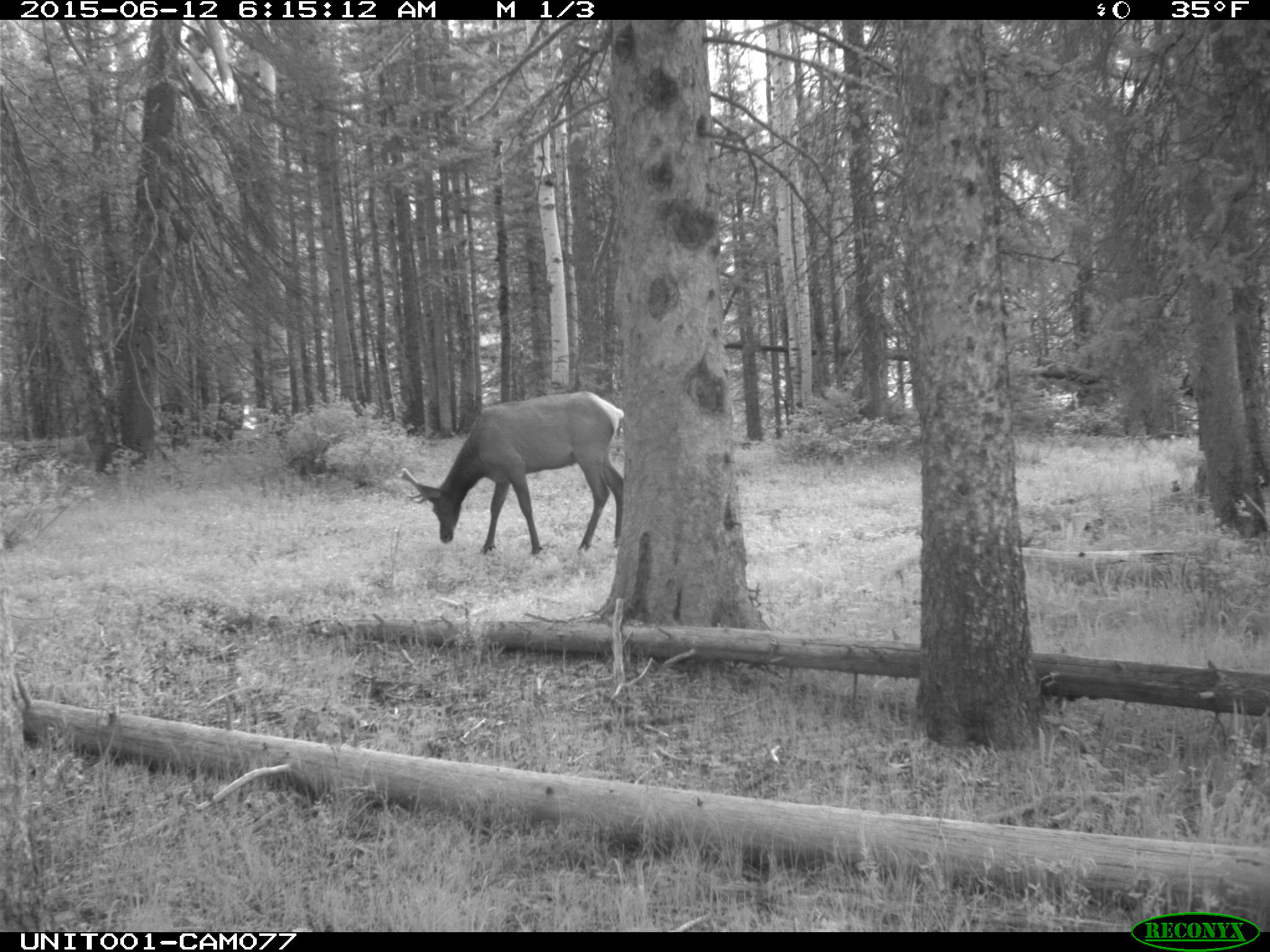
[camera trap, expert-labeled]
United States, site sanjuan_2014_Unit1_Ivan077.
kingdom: Animalia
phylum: Chordata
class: Mammalia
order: Artiodactyla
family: Cervidae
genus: Cervus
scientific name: Cervus elaphus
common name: red deer